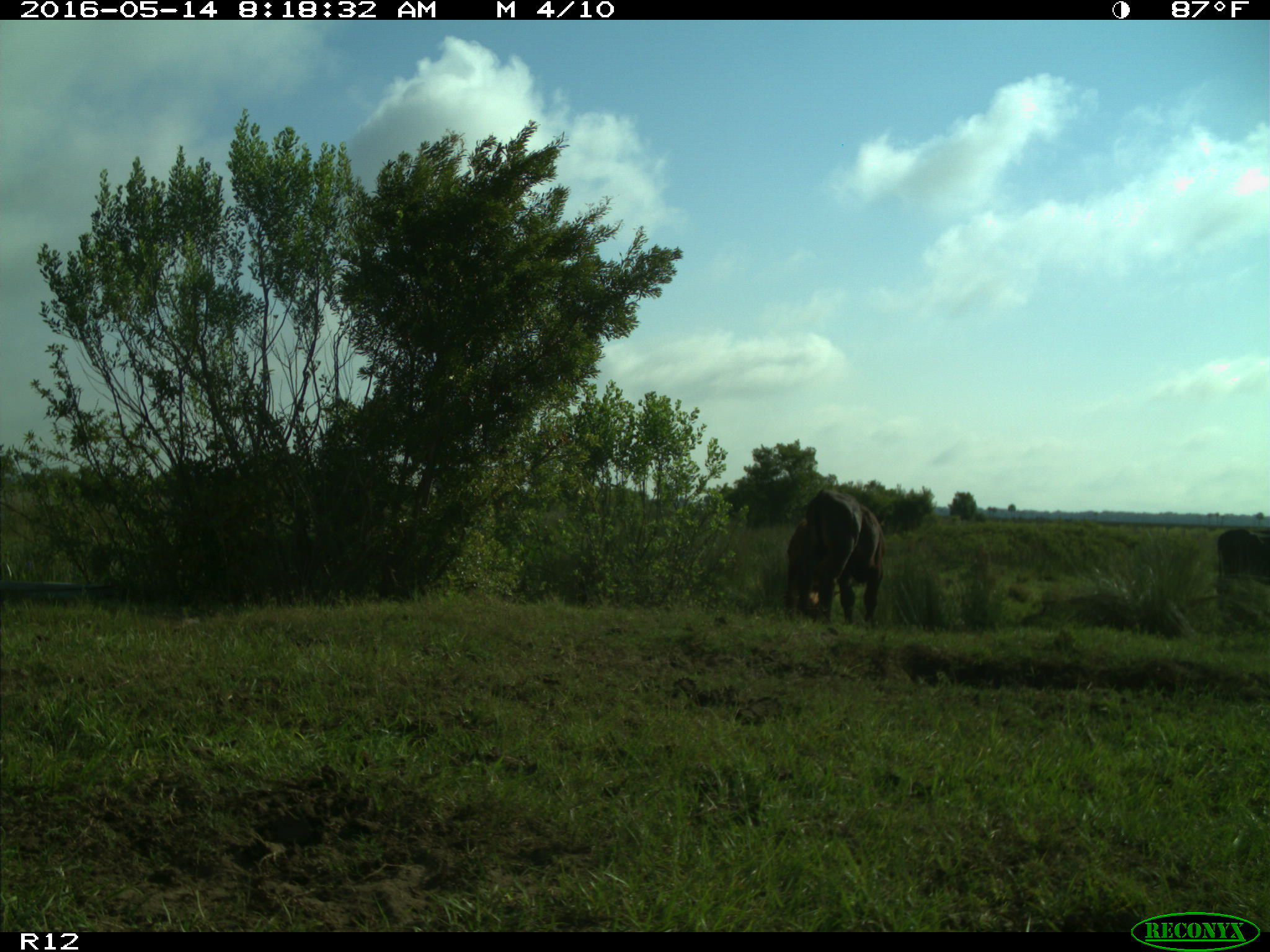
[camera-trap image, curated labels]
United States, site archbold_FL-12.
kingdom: Animalia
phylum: Chordata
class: Mammalia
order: Artiodactyla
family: Bovidae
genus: Bos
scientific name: Bos taurus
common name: domestic cow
Bos taurus (domestic cow).